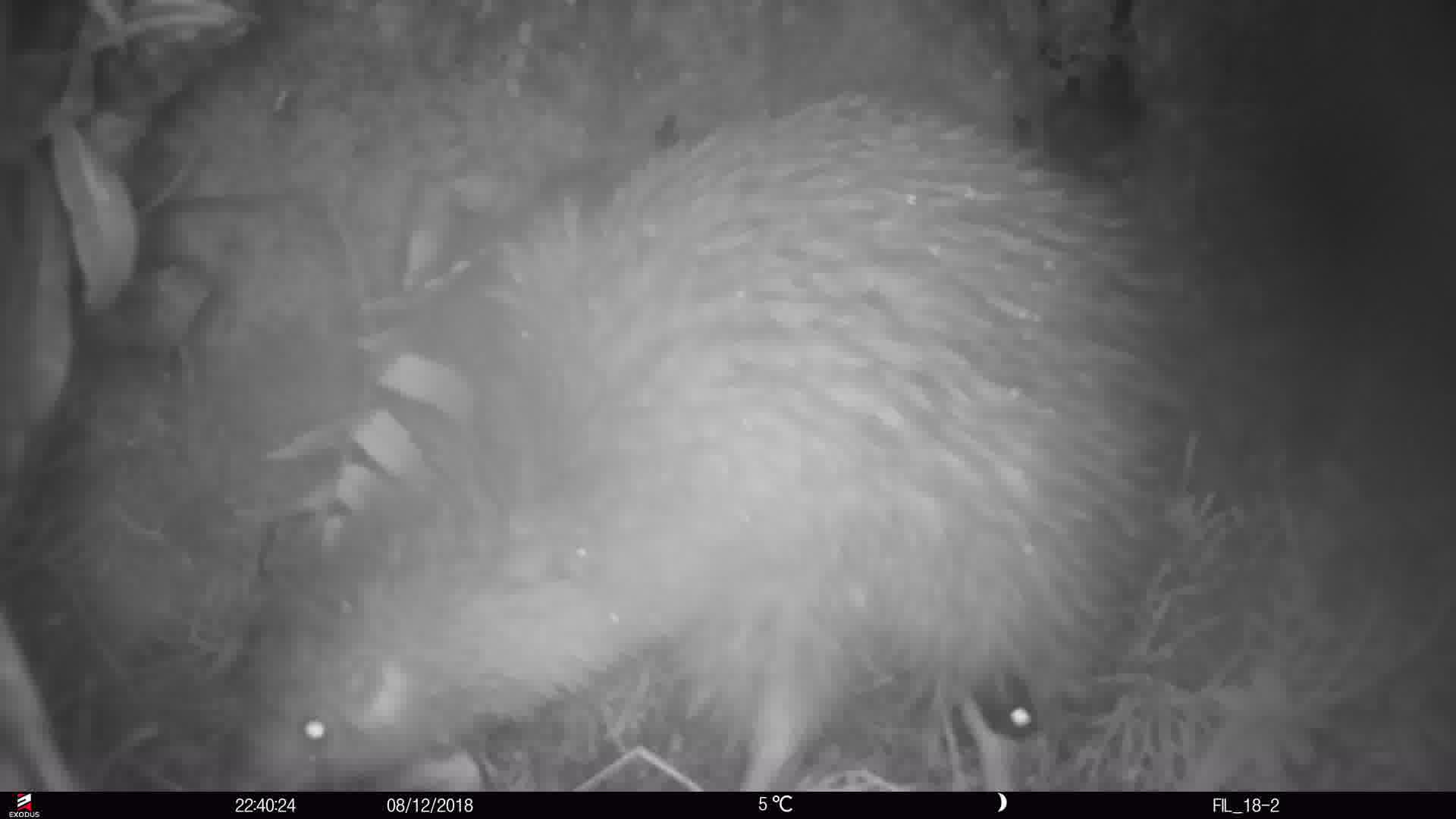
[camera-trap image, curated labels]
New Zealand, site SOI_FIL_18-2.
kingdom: Animalia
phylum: Chordata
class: Aves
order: Apterygiformes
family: Apterygidae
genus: Apteryx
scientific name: Apteryx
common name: kiwi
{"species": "kiwi (Apteryx)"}